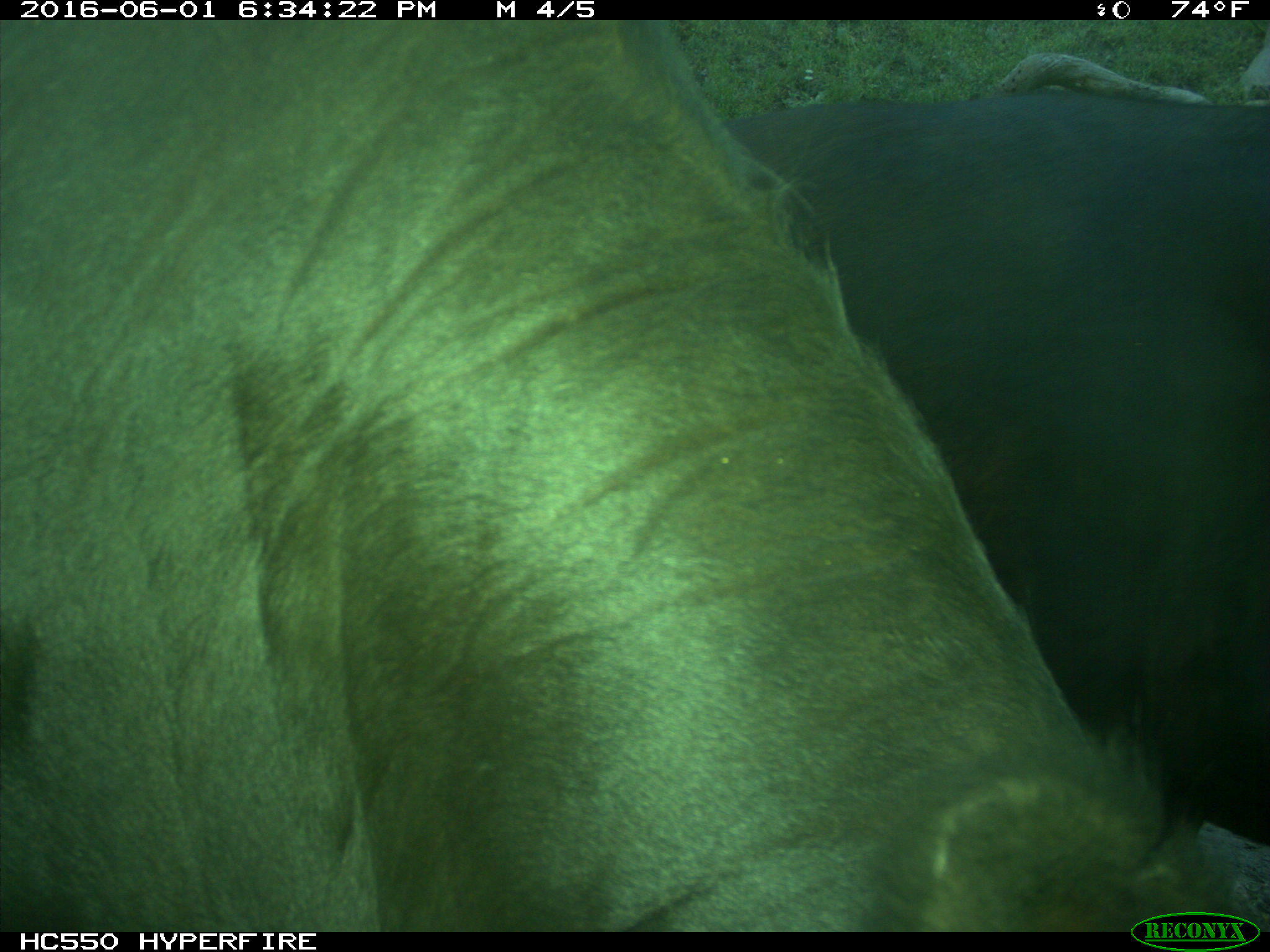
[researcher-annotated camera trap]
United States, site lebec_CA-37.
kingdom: Animalia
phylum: Chordata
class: Mammalia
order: Artiodactyla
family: Bovidae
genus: Bos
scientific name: Bos taurus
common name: domestic cow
Bos taurus (domestic cow).